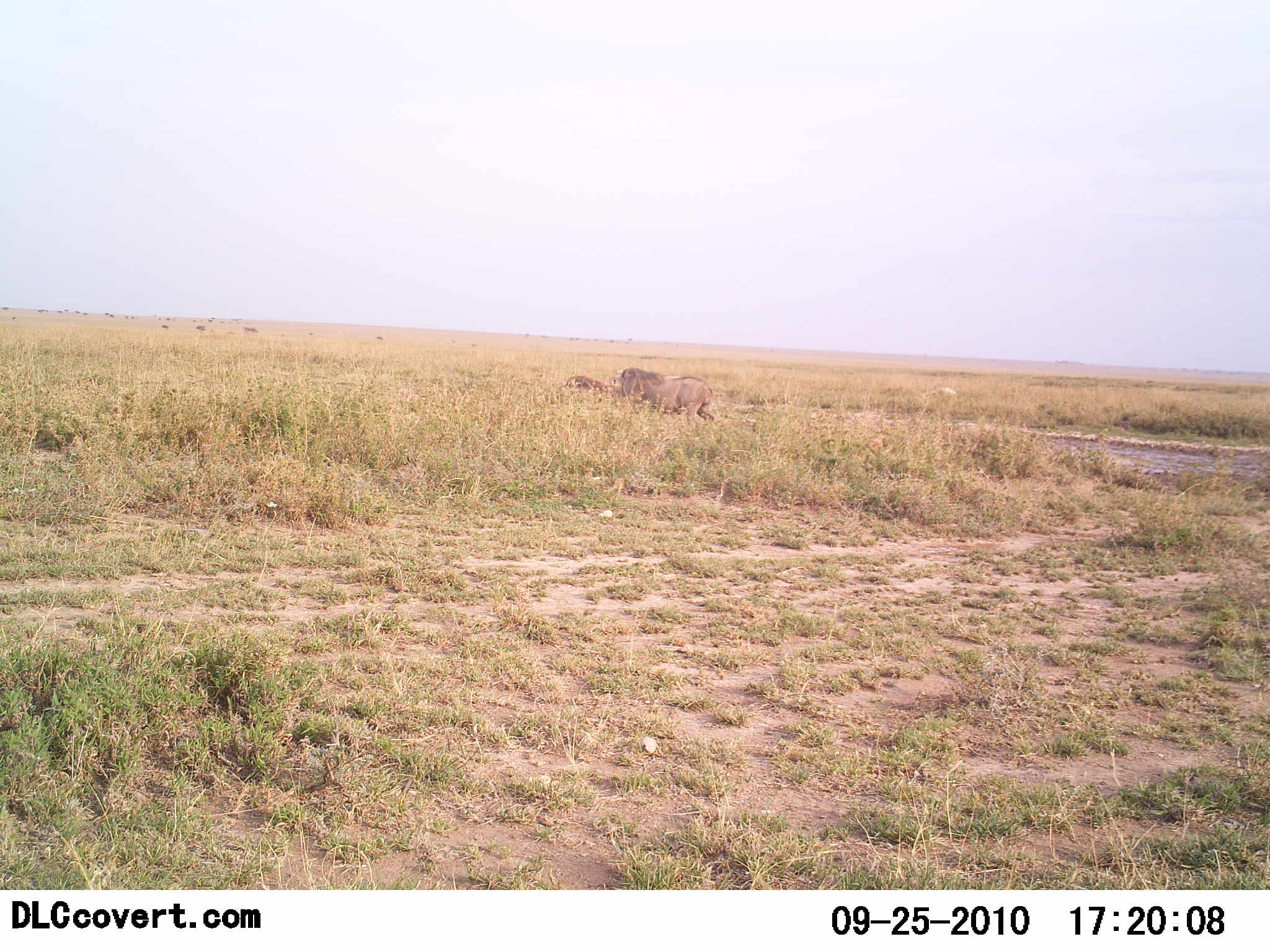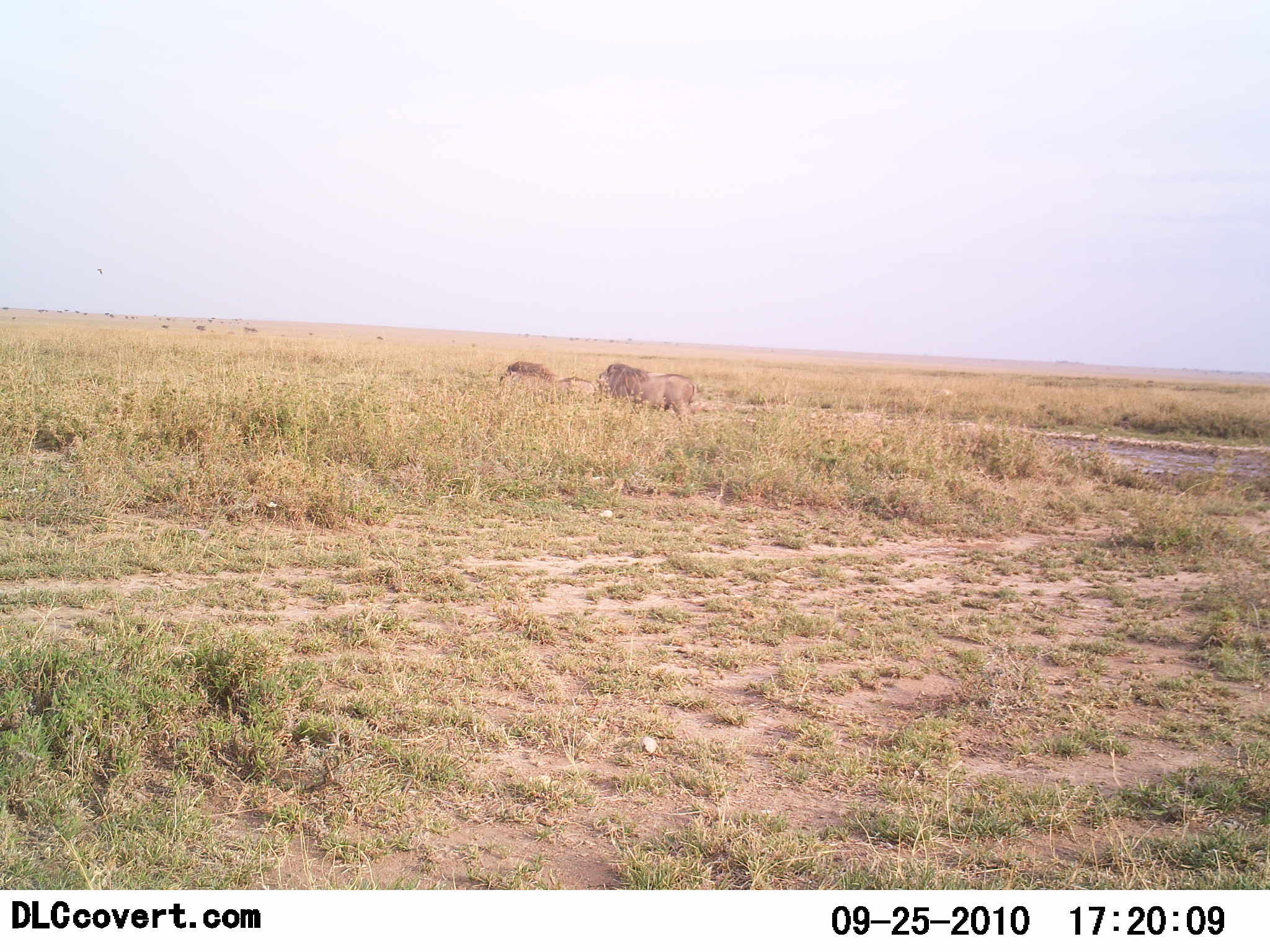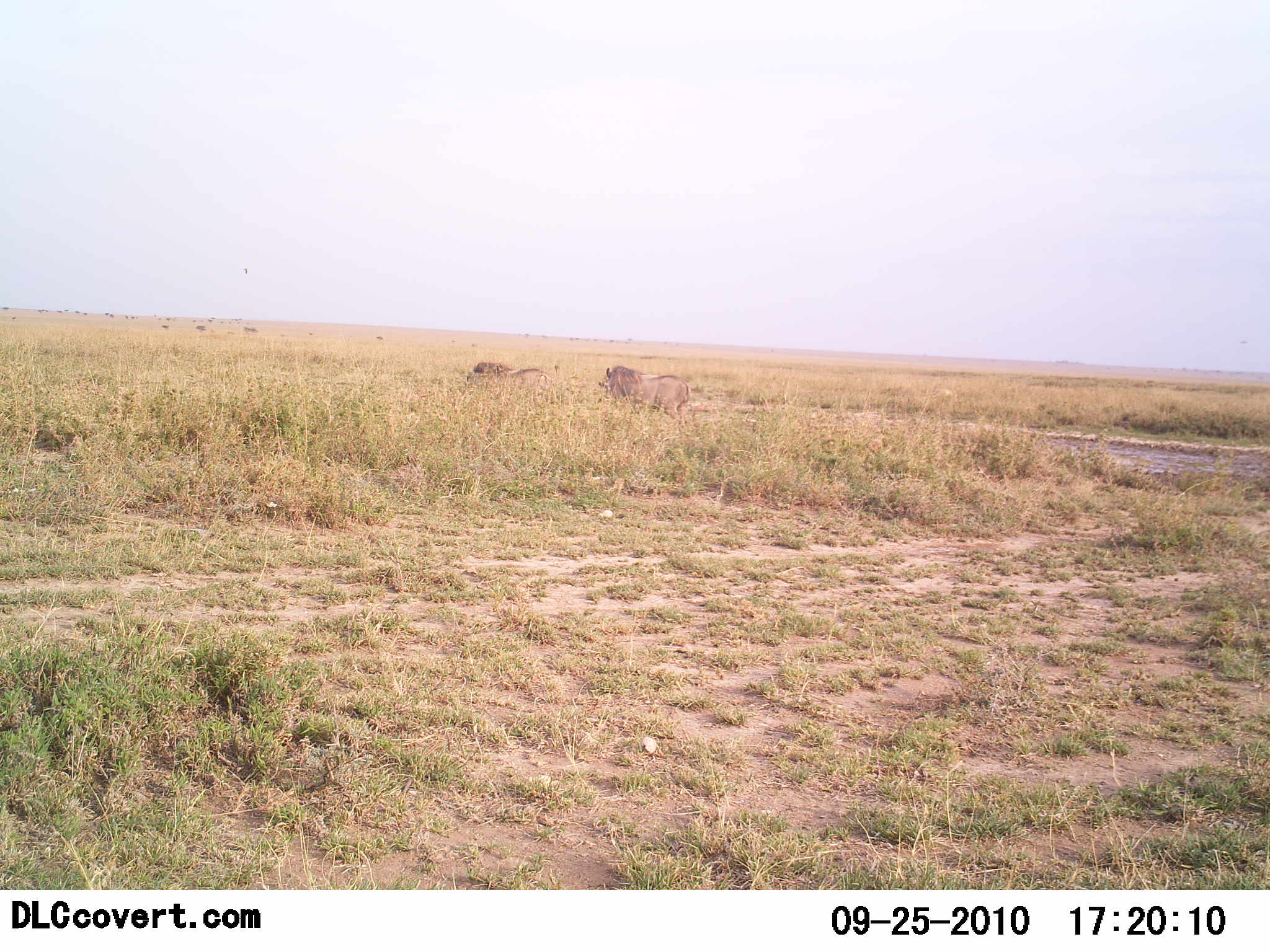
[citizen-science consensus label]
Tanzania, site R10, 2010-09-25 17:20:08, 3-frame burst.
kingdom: Animalia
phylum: Chordata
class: Mammalia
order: Carnivora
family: Felidae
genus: Panthera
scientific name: Panthera leo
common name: lion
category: lionmale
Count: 2.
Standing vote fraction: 16%.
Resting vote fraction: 0%.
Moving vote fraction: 68%.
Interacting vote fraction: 16%.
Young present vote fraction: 0%.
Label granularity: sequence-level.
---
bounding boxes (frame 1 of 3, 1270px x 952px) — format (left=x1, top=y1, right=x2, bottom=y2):
animal: (left=610, top=366, right=716, bottom=431); (left=566, top=375, right=620, bottom=401)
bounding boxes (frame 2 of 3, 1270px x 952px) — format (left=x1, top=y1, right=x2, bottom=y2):
animal: (left=601, top=363, right=698, bottom=428); (left=499, top=361, right=600, bottom=404)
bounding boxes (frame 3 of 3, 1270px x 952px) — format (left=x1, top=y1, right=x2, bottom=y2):
animal: (left=598, top=364, right=692, bottom=428); (left=467, top=359, right=562, bottom=397)